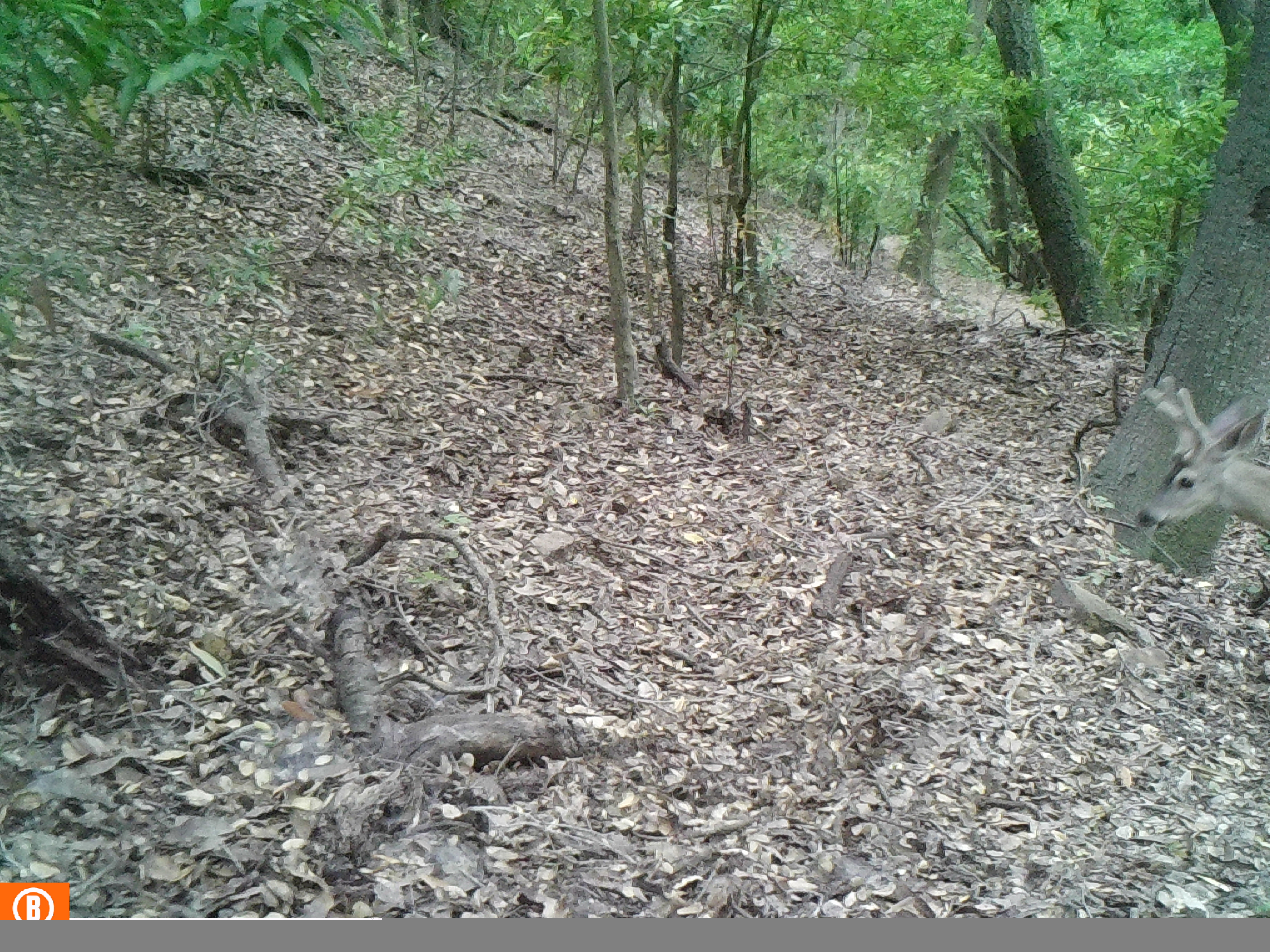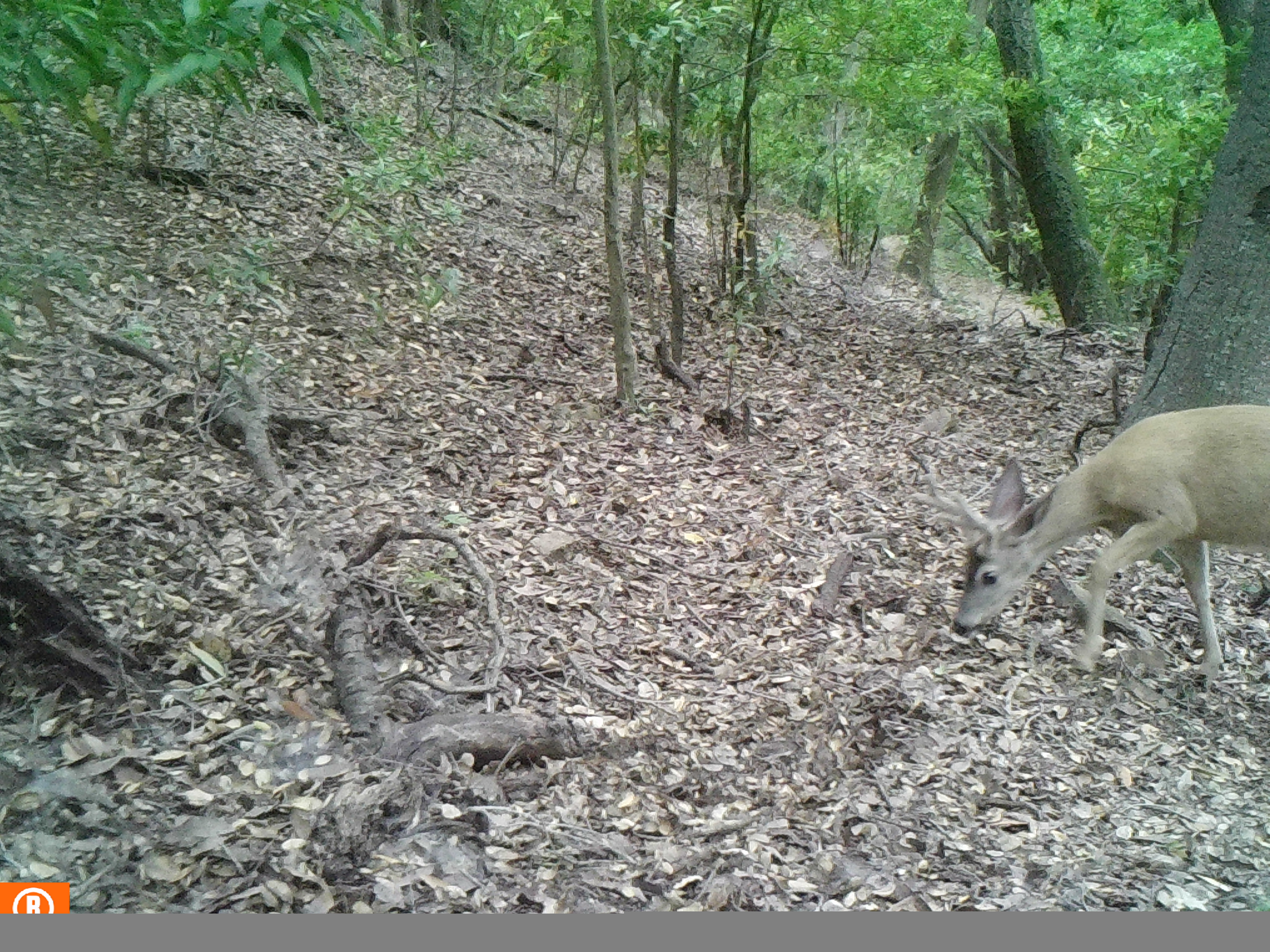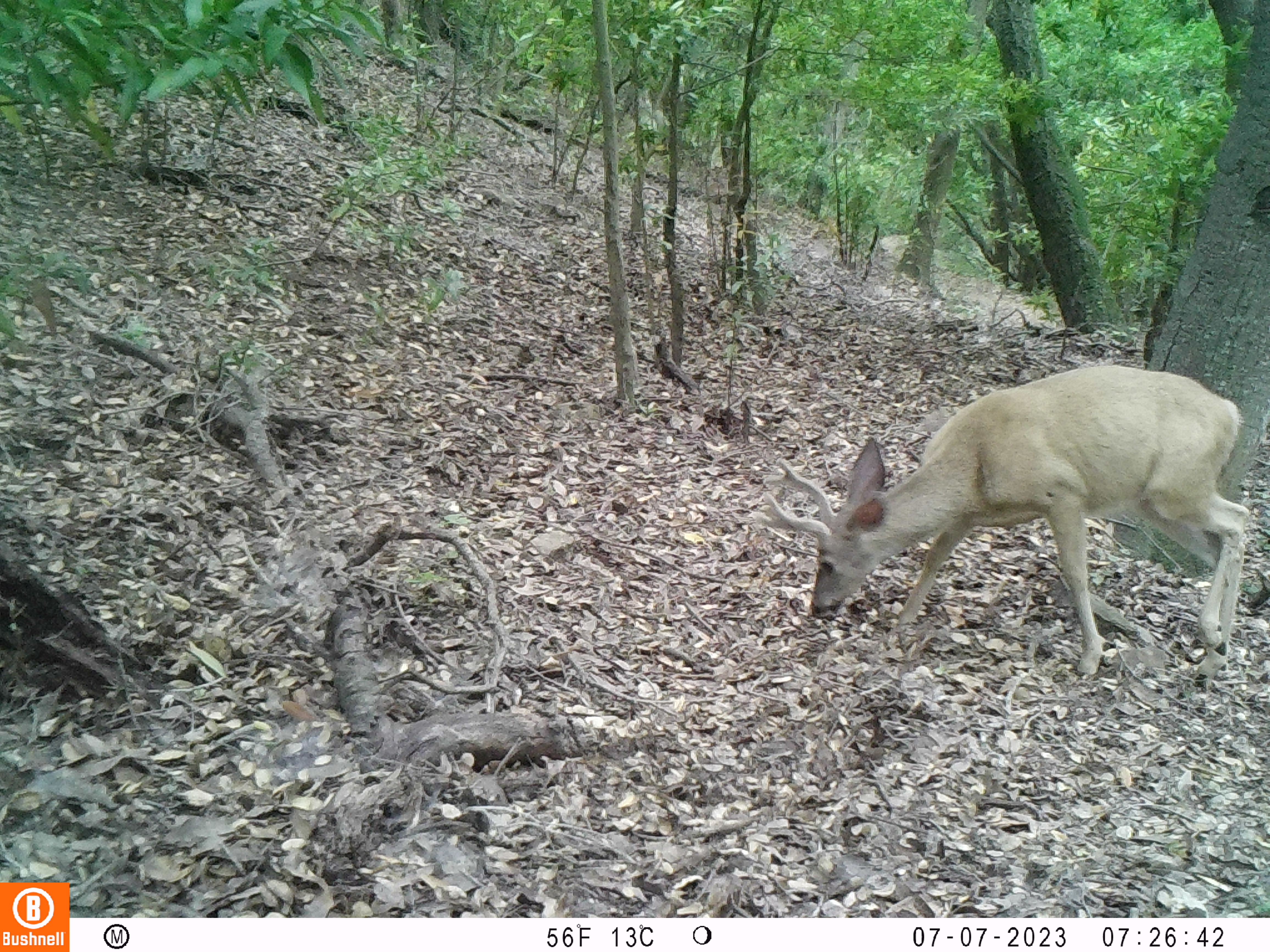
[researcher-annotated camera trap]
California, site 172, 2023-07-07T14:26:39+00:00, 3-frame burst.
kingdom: Animalia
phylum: Chordata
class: Mammalia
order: Artiodactyla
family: Cervidae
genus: Odocoileus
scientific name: Odocoileus hemionus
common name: mule deer